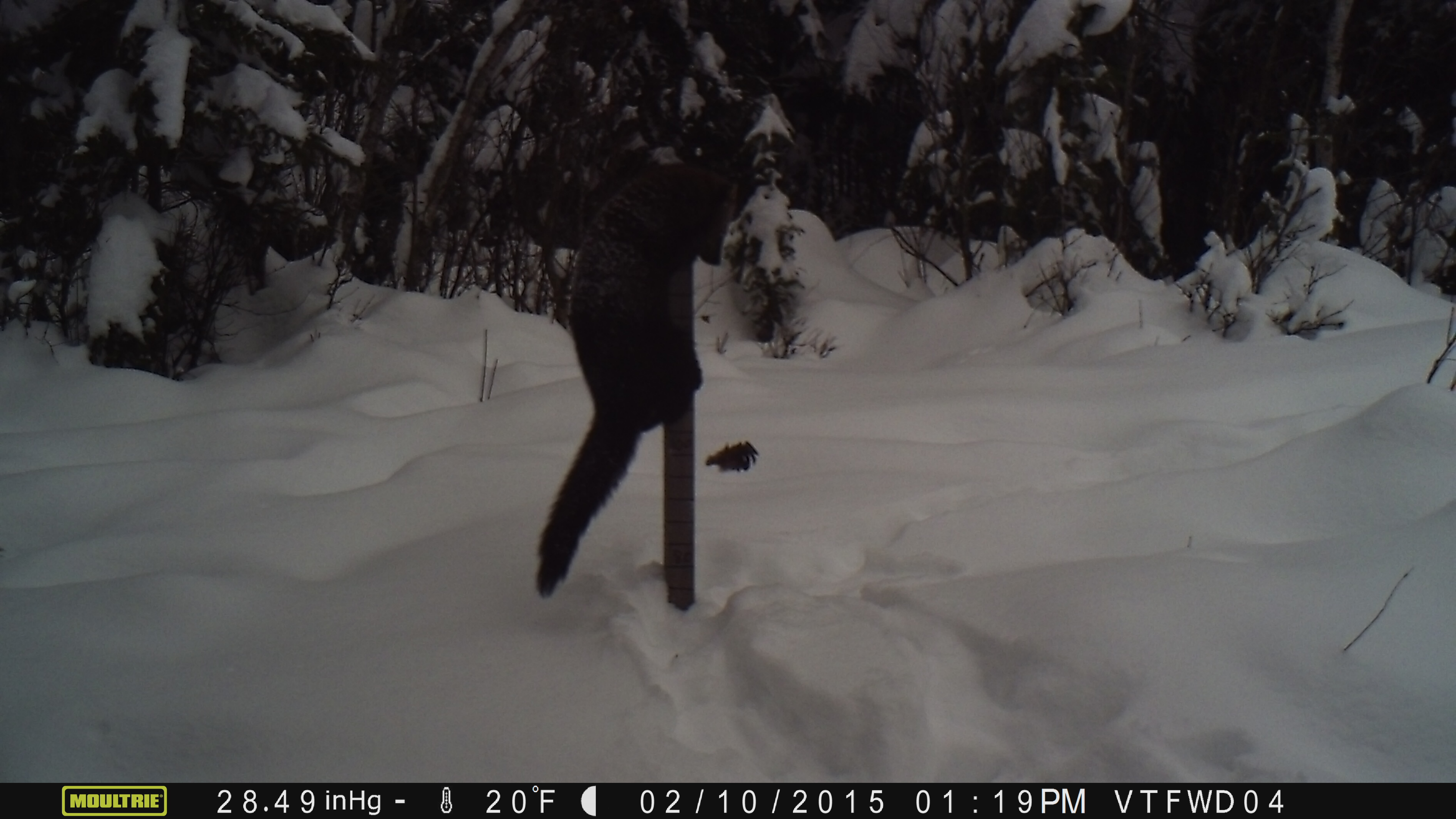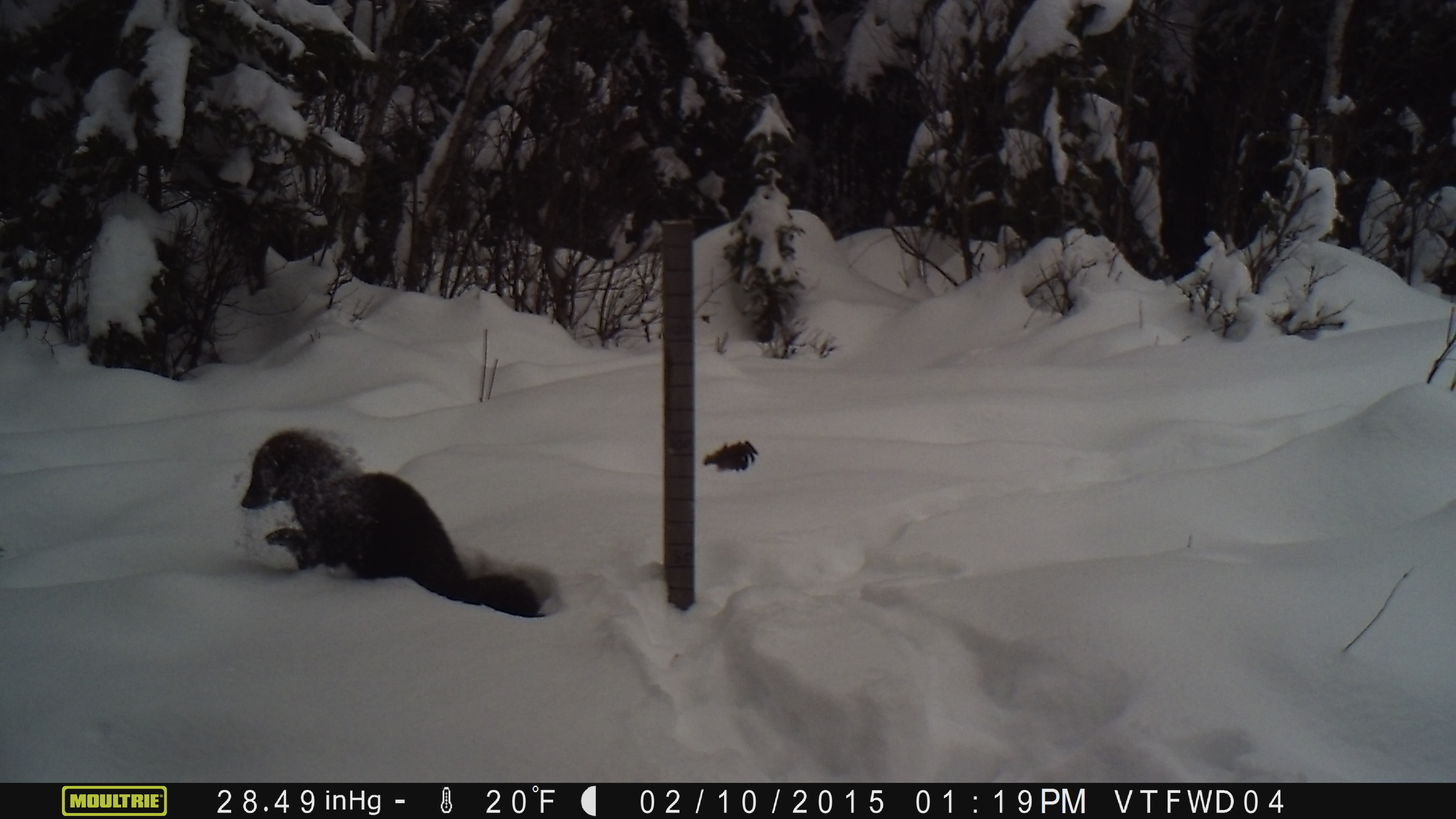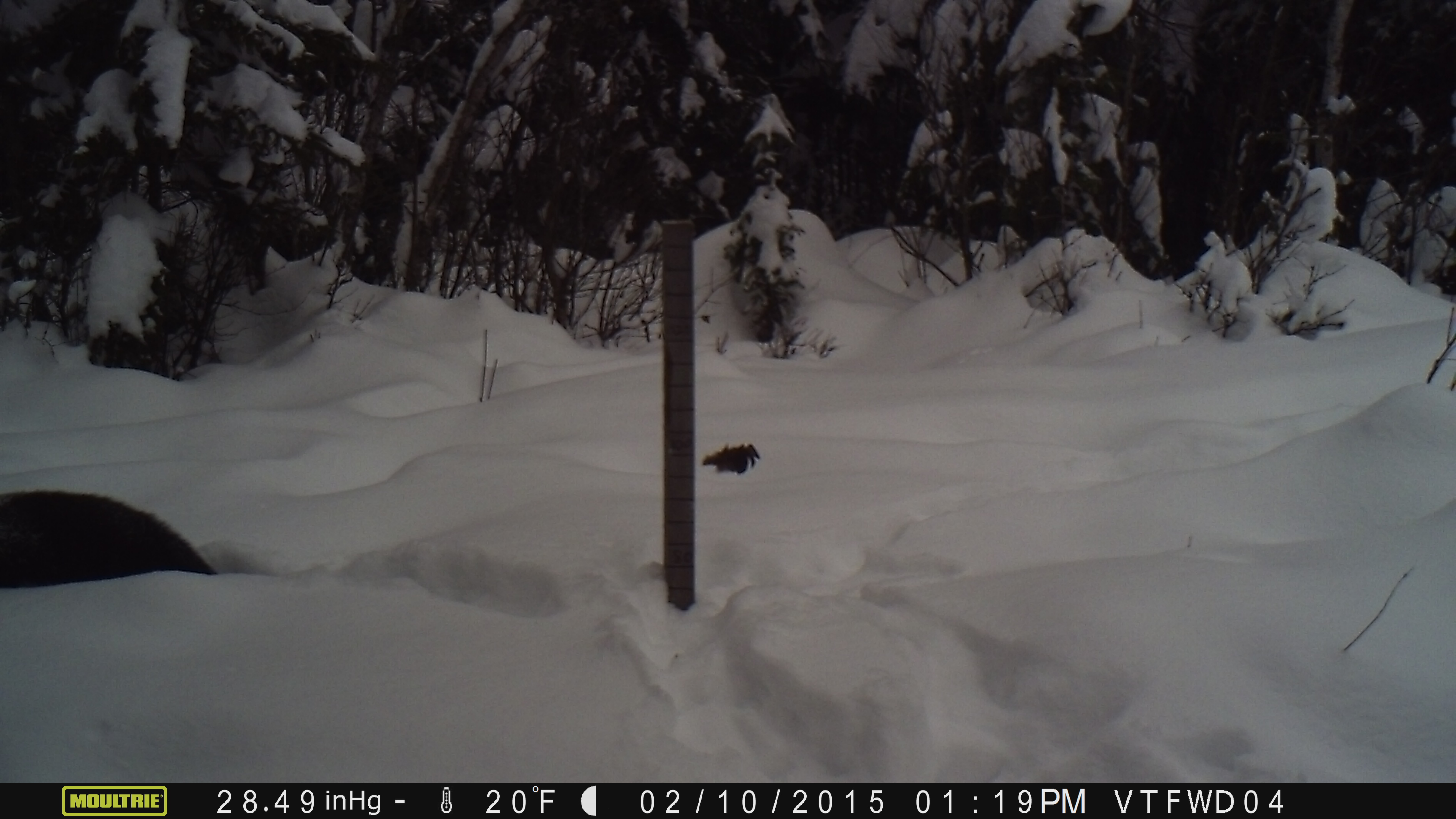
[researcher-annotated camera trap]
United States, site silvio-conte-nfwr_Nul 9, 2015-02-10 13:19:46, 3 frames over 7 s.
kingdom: Animalia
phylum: Chordata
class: Mammalia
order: Carnivora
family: Mustelidae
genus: Pekania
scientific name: Pekania pennanti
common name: fisher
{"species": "fisher (Pekania pennanti)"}